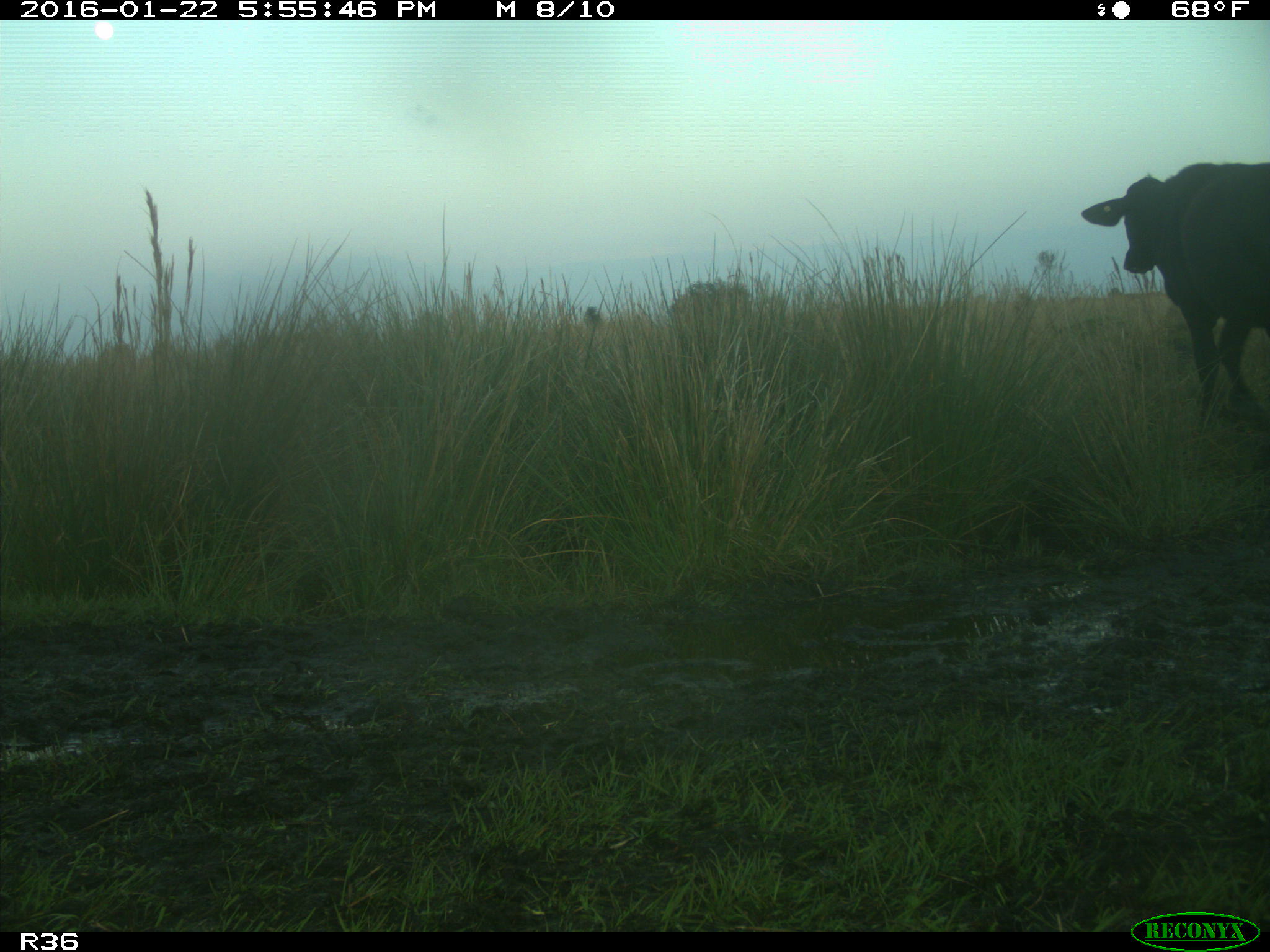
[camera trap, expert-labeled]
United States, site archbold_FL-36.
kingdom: Animalia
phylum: Chordata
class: Mammalia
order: Artiodactyla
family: Bovidae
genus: Bos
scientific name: Bos taurus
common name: domestic cow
Bos taurus (domestic cow).